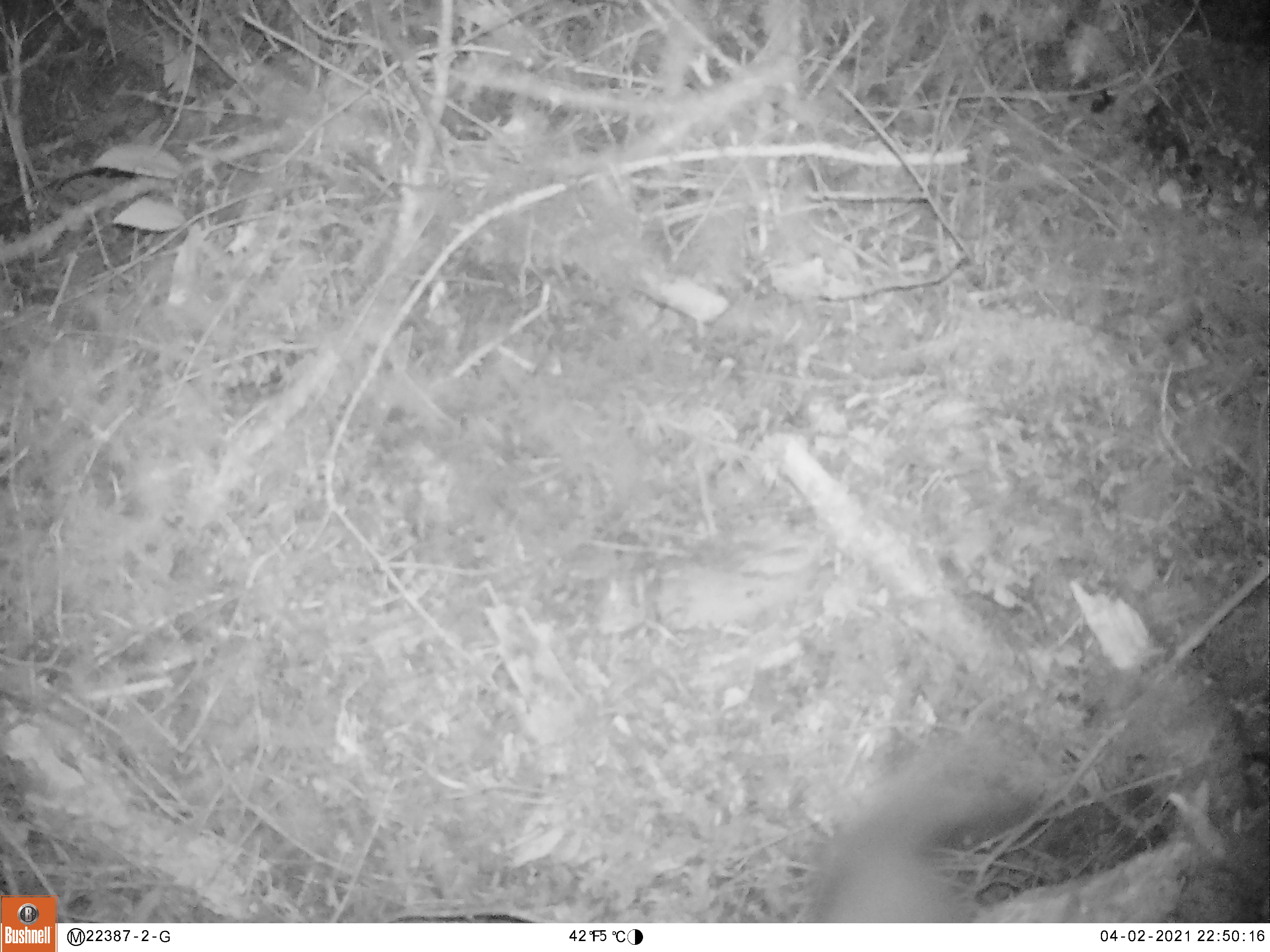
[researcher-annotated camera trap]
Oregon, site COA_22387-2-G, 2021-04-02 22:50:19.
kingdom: Animalia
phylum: Chordata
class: Mammalia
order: Rodentia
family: Sciuridae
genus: Glaucomys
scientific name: Glaucomys oregonensis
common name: humboldt's flying squirrel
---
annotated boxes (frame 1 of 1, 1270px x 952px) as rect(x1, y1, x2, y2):
humboldt's flying squirrel: rect(808, 728, 1044, 915)